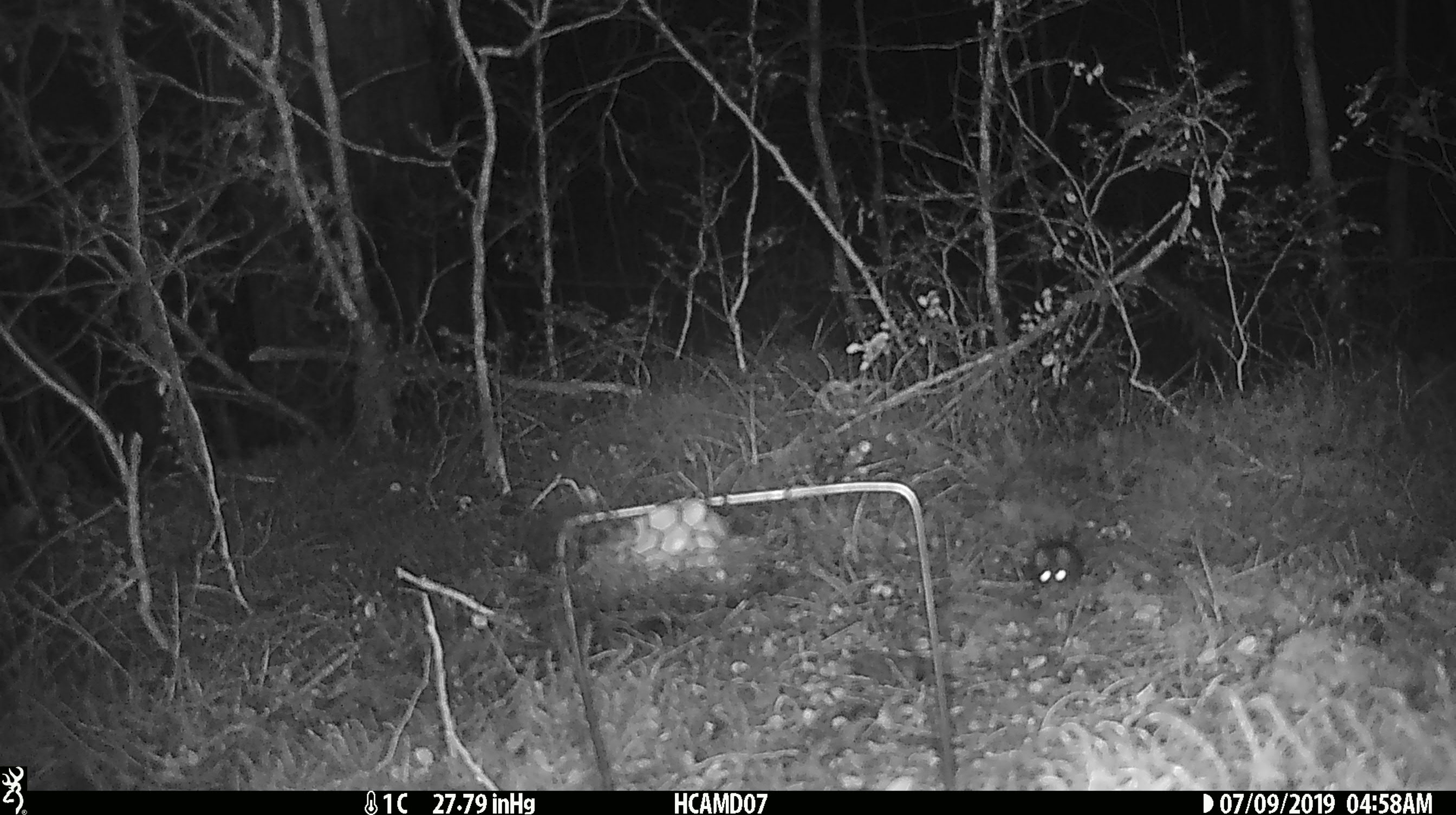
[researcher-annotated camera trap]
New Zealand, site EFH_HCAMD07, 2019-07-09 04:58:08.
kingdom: Animalia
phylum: Chordata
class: Mammalia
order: Rodentia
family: Muridae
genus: Mus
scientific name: Mus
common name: mouse